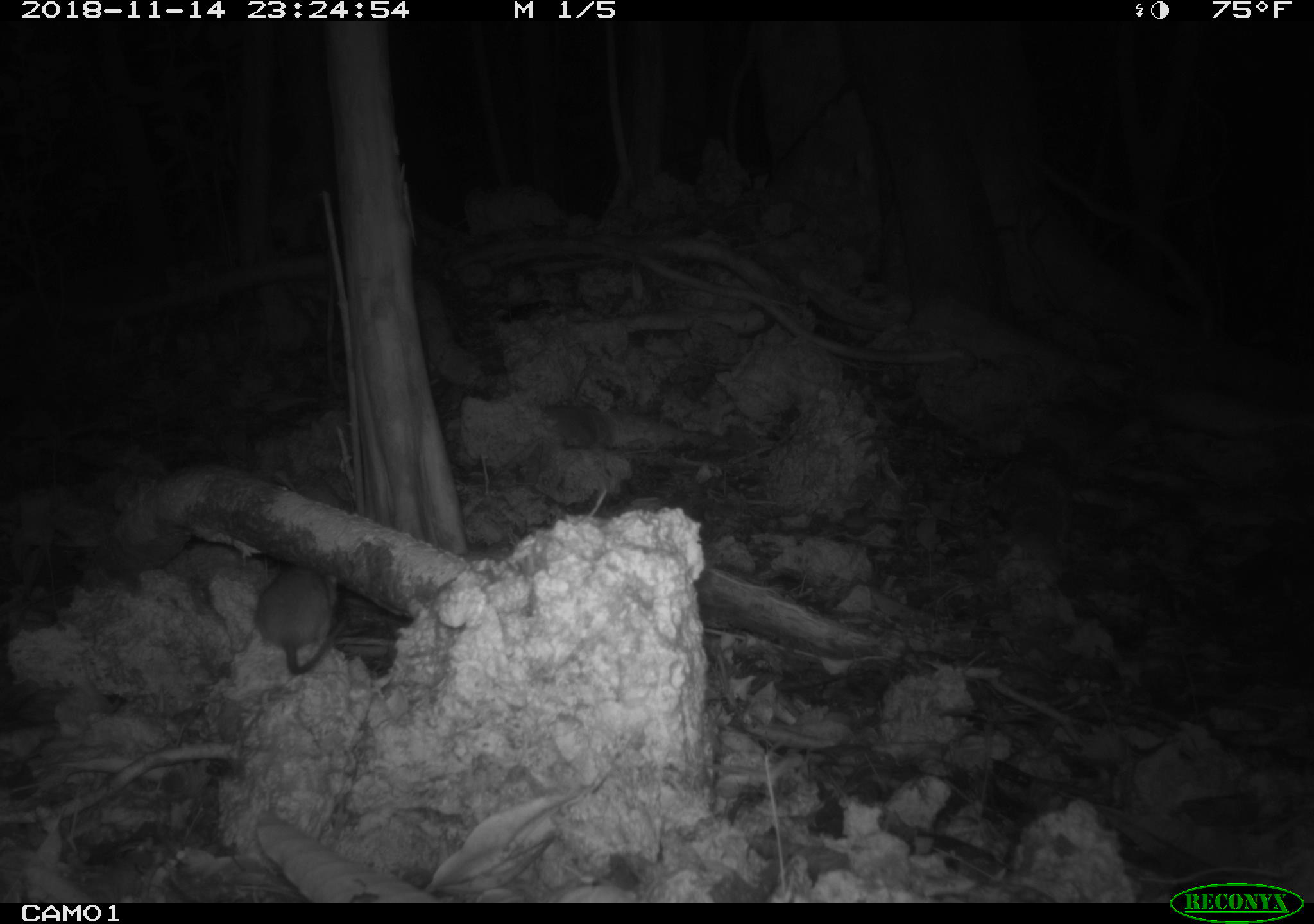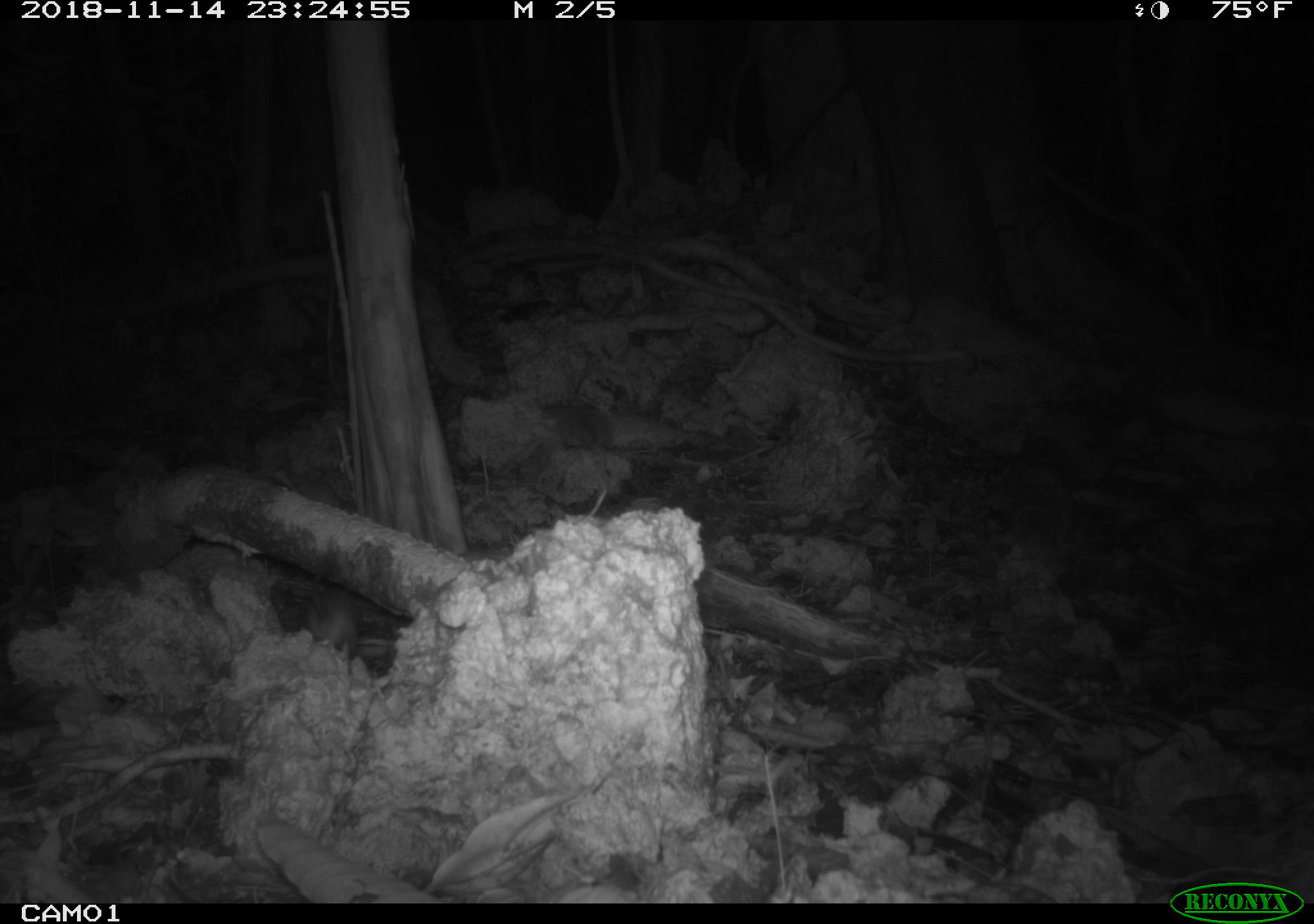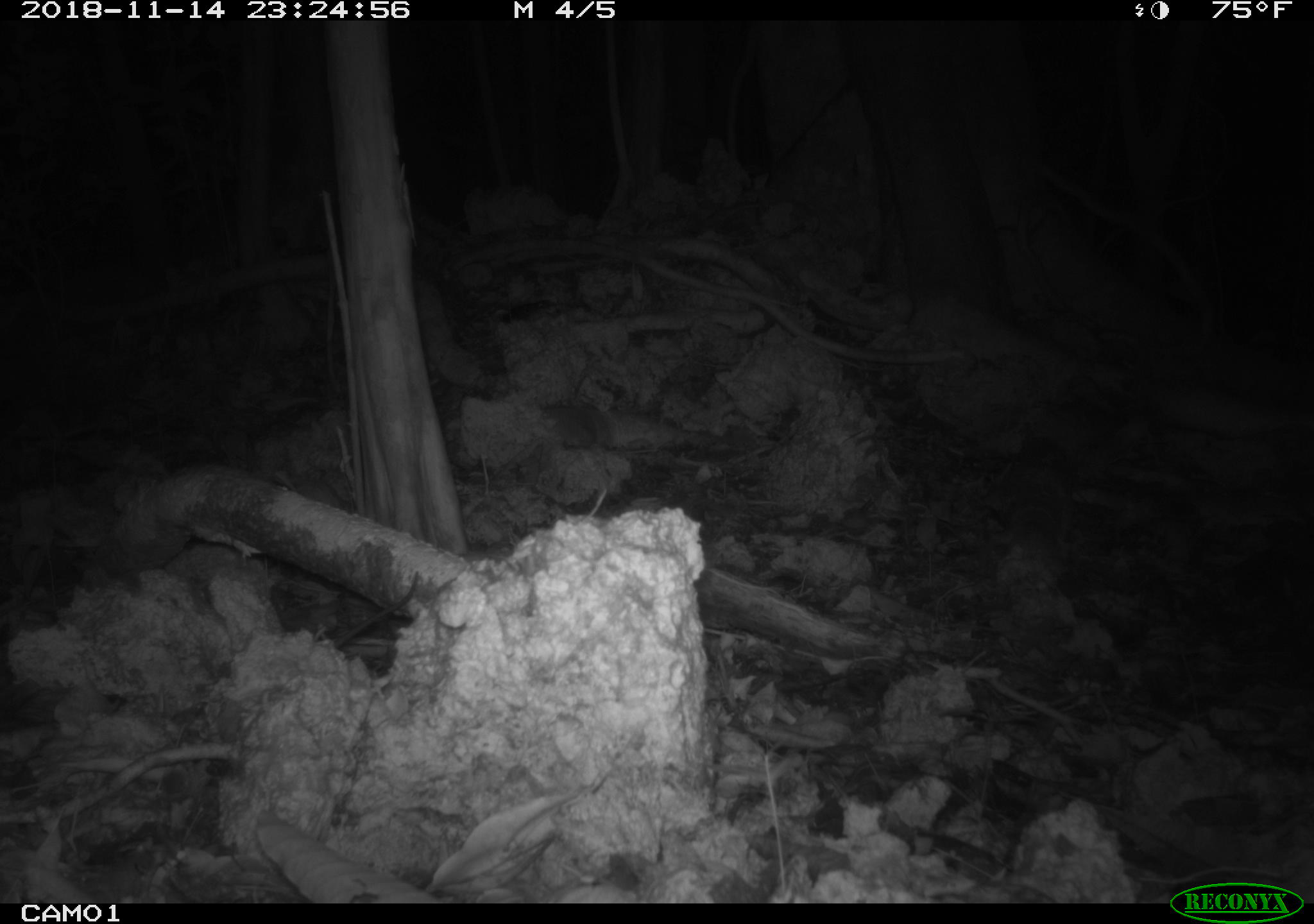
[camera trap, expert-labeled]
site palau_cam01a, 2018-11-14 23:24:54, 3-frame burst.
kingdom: Animalia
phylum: Chordata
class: Mammalia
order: Rodentia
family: Muridae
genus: Rattus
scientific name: Rattus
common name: rat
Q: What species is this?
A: Rat (Rattus).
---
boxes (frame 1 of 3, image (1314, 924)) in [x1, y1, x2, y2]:
rat: [247, 555, 345, 681]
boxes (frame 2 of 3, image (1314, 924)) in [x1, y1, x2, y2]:
rat: [263, 558, 373, 668]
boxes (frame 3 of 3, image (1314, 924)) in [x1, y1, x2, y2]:
rat: [327, 563, 418, 649]